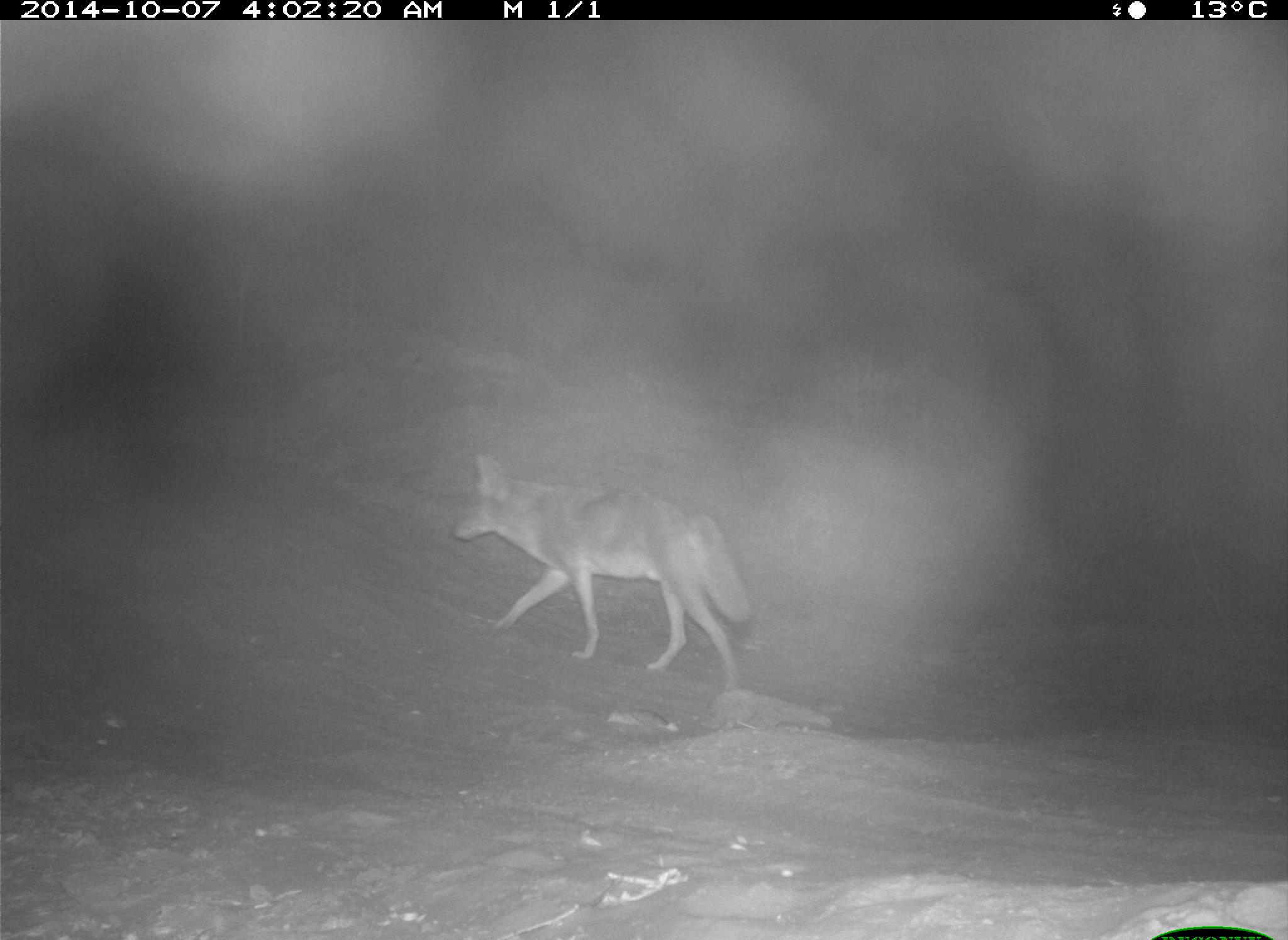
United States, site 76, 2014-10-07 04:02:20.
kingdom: Animalia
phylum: Chordata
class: Mammalia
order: Carnivora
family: Canidae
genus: Canis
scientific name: Canis latrans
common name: coyote